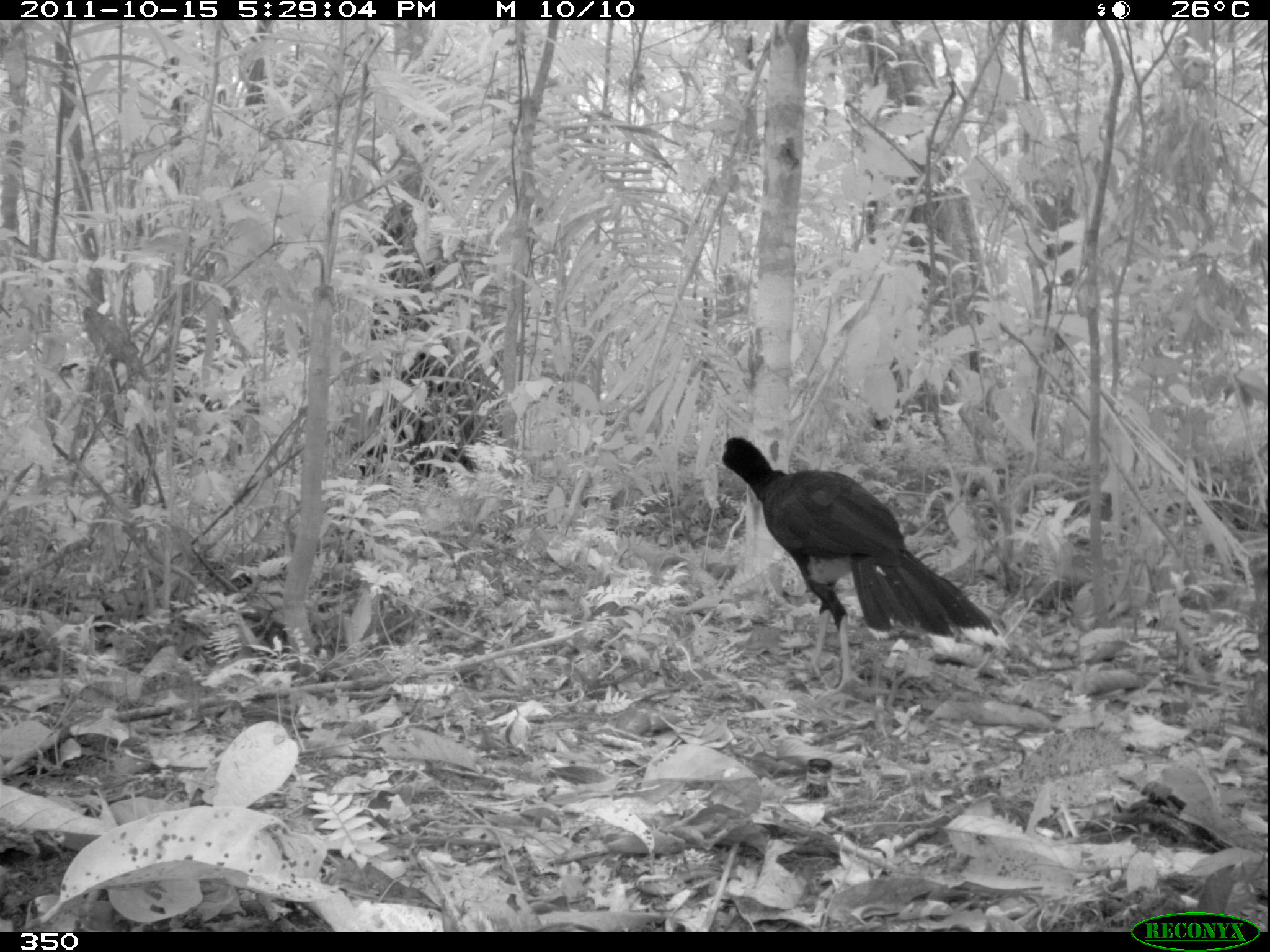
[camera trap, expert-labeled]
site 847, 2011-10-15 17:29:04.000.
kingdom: Animalia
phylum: Chordata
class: Aves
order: Galliformes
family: Cracidae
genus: Mitu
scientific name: Mitu tuberosum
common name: razor-billed curassow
Mitu tuberosum (razor-billed curassow).